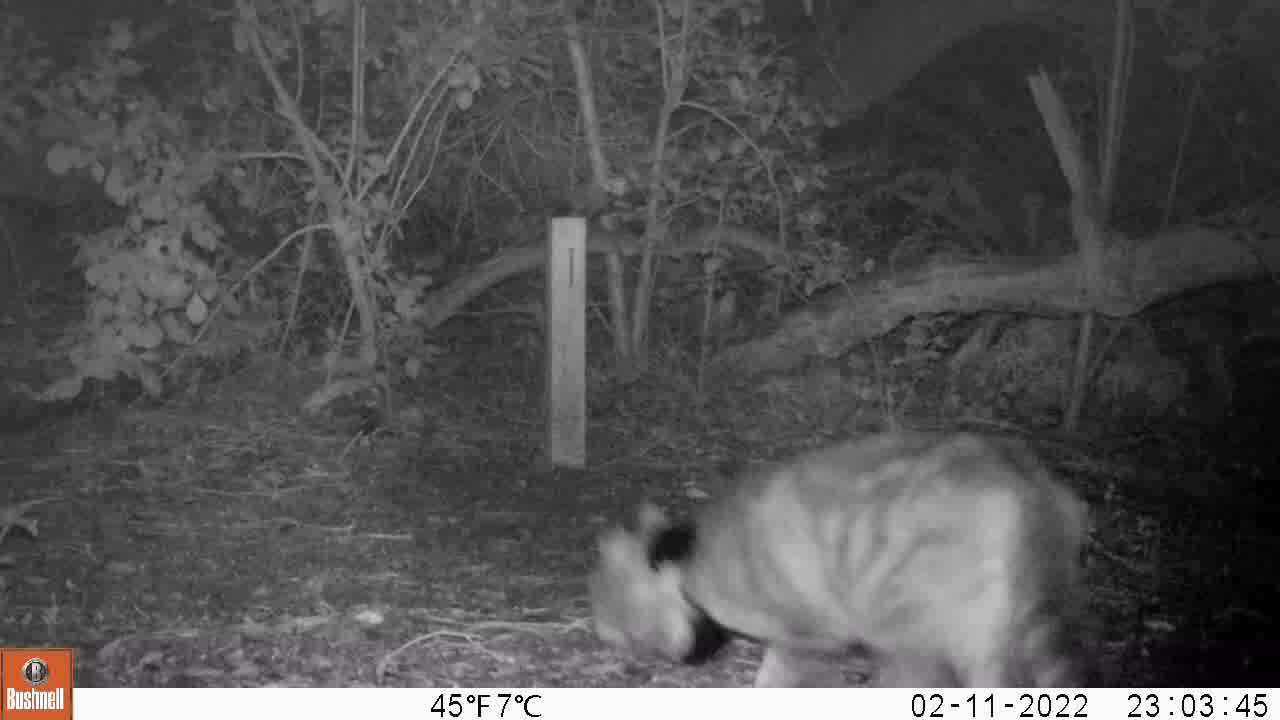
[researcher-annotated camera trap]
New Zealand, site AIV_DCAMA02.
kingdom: Animalia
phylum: Chordata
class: Mammalia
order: Carnivora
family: Felidae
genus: Felis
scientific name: Felis catus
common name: domestic cat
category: cat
Cat (domestic cat) (Felis catus).